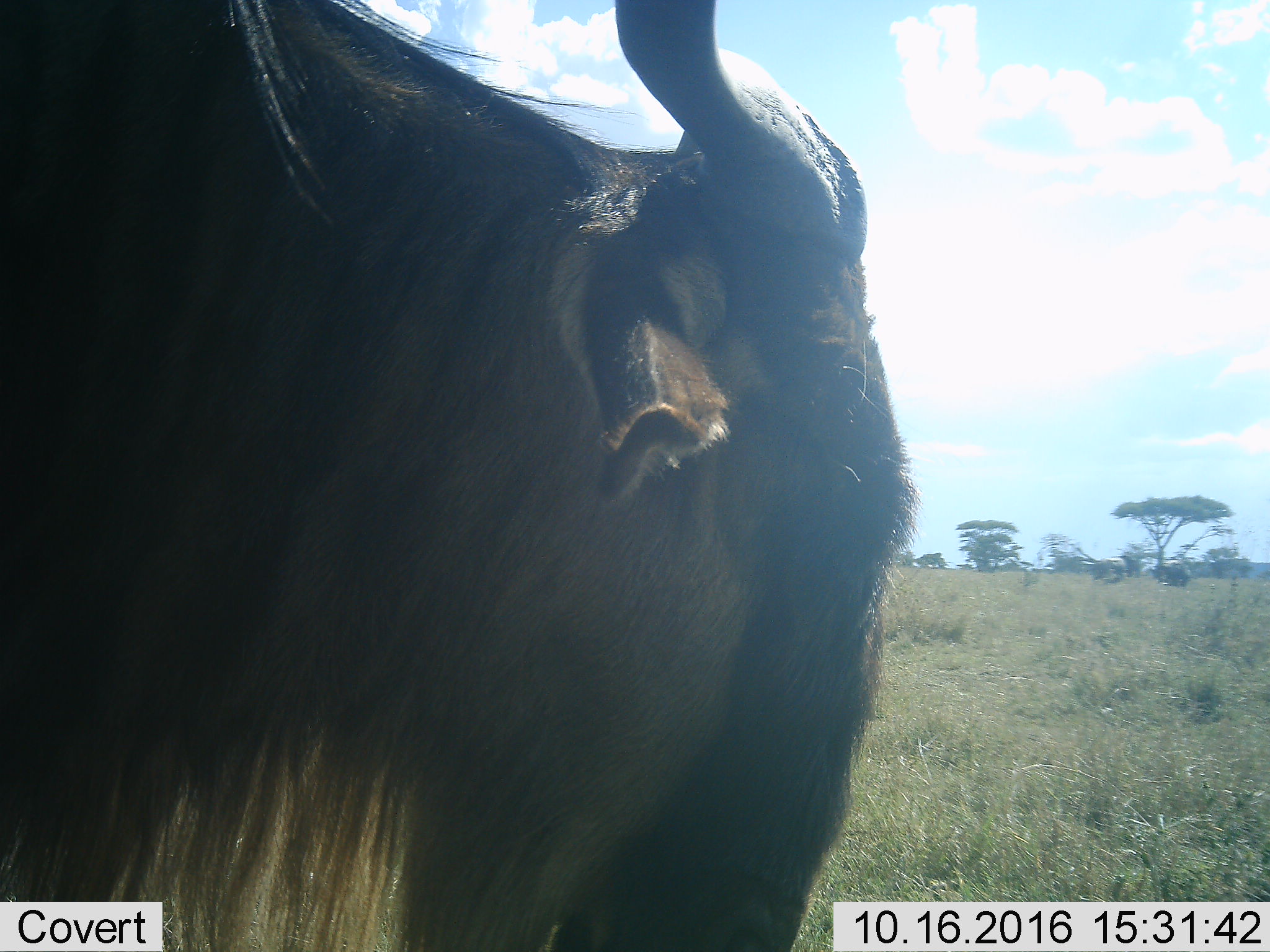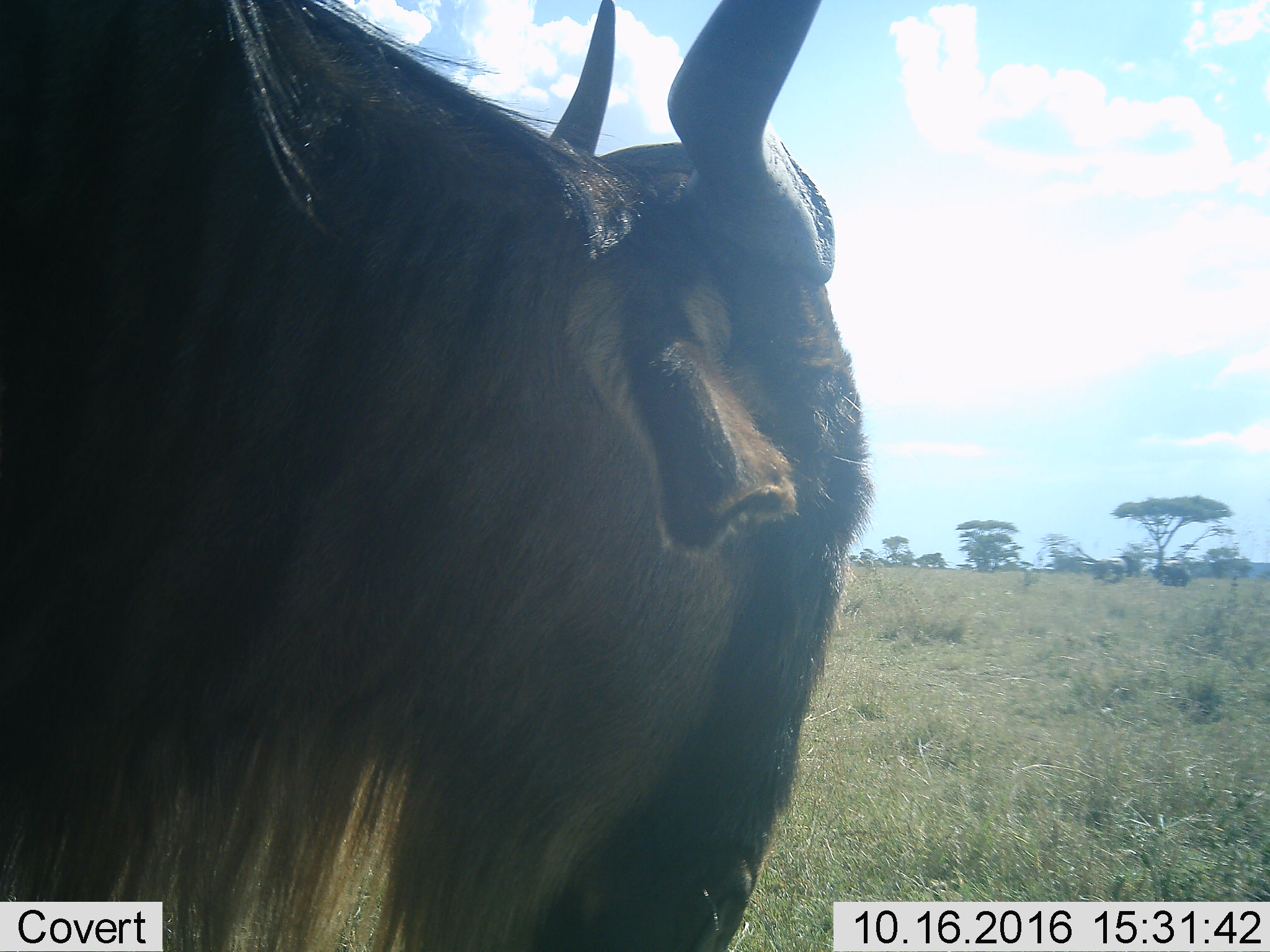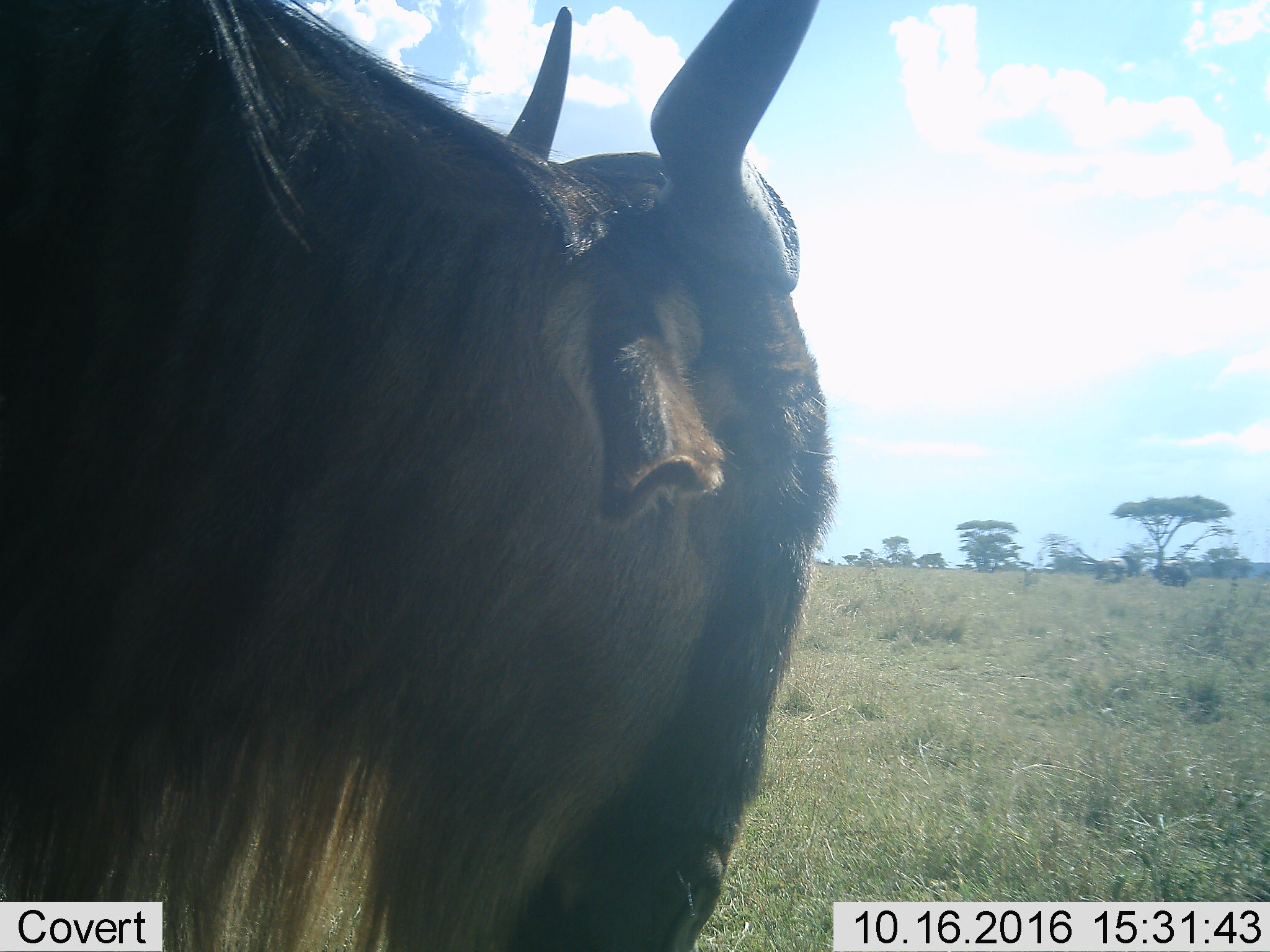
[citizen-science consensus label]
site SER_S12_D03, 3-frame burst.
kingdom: Animalia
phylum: Chordata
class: Mammalia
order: Artiodactyla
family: Bovidae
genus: Connochaetes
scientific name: Connochaetes taurinus taurinus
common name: blue wildebeest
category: wildebeestblue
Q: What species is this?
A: Wildebeestblue (blue wildebeest) (Connochaetes taurinus taurinus).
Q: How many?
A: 1.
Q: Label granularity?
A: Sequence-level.